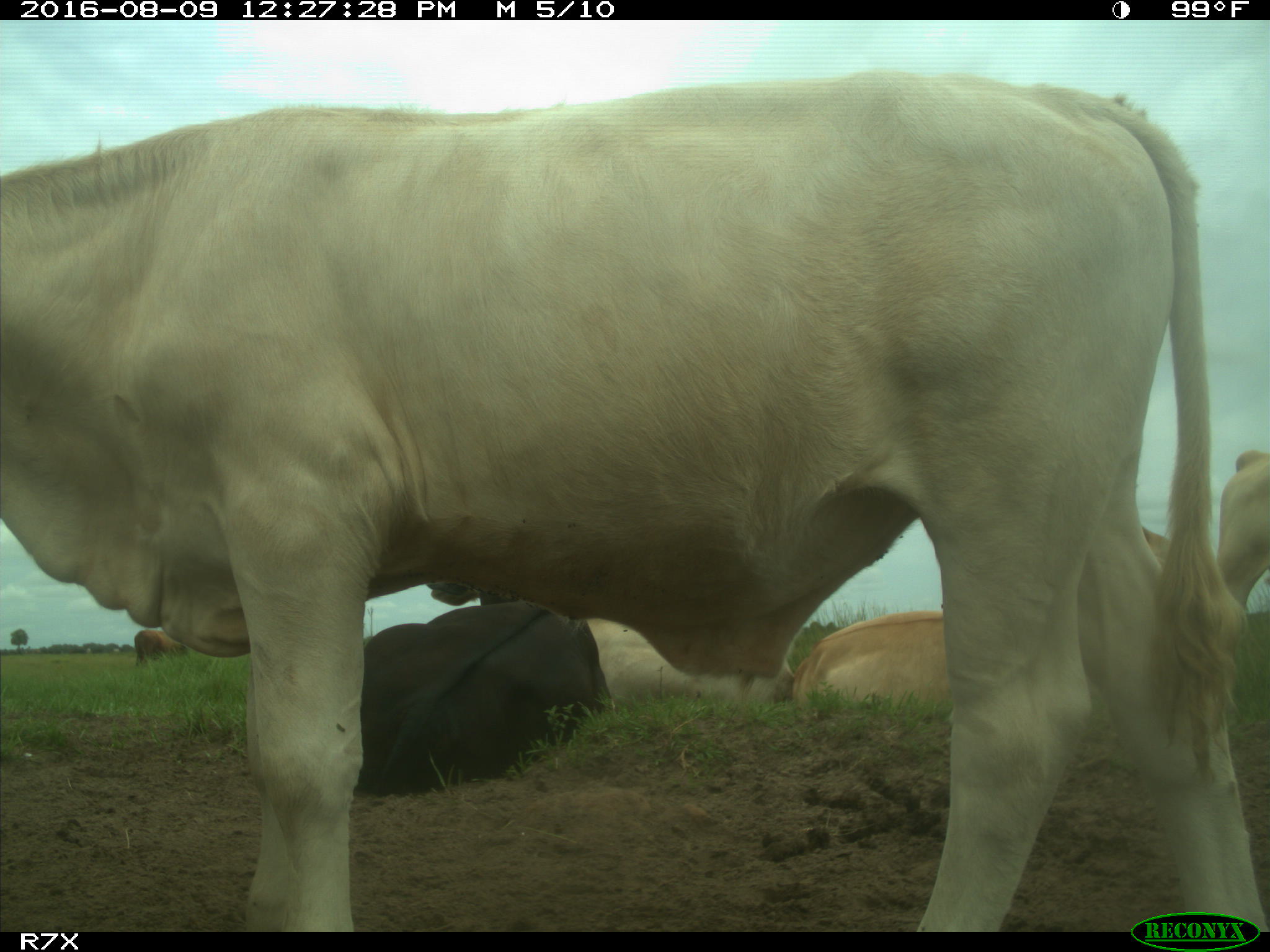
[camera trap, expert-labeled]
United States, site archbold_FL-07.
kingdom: Animalia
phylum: Chordata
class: Mammalia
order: Artiodactyla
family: Bovidae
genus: Bos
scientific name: Bos taurus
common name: domestic cow